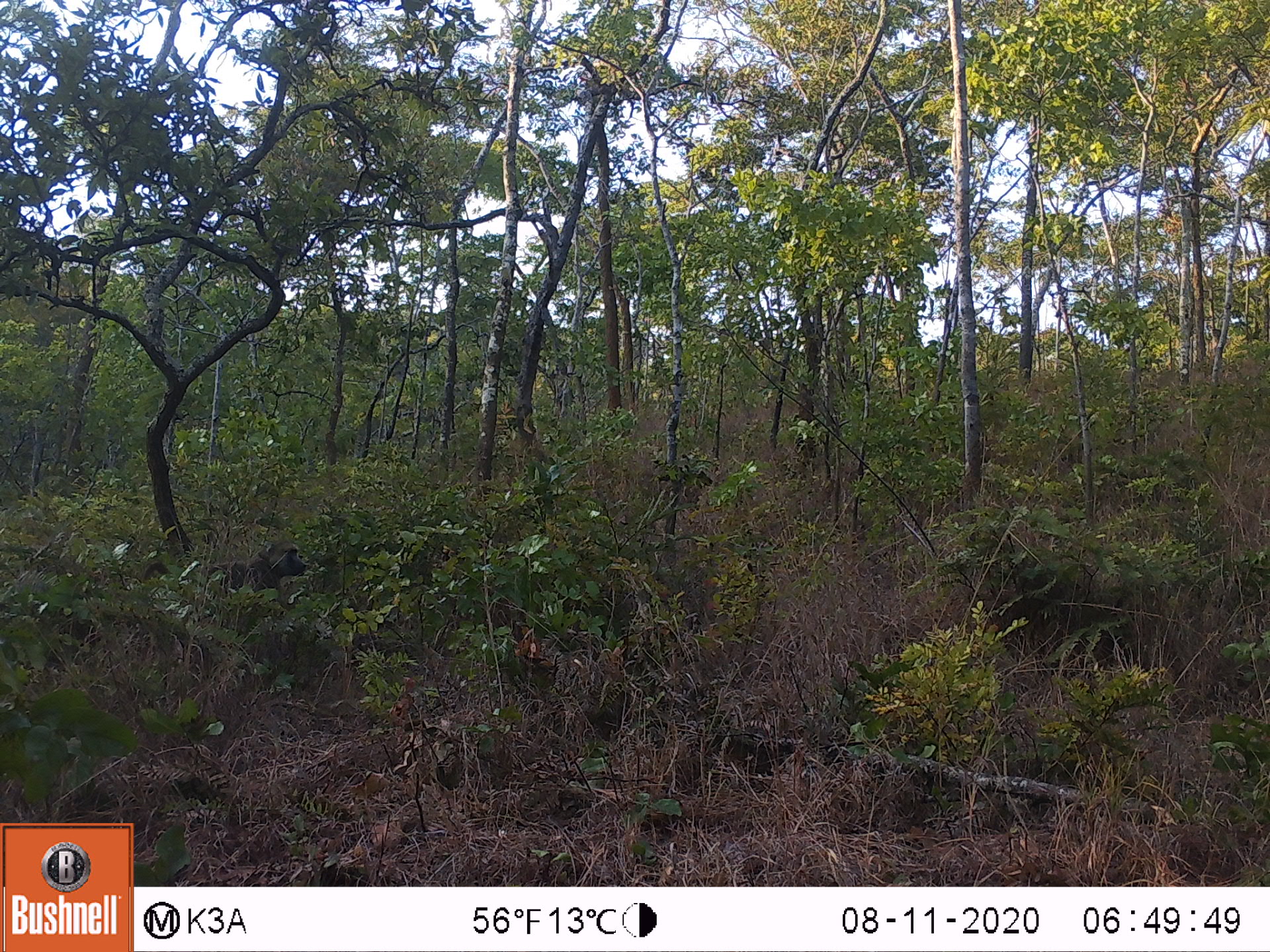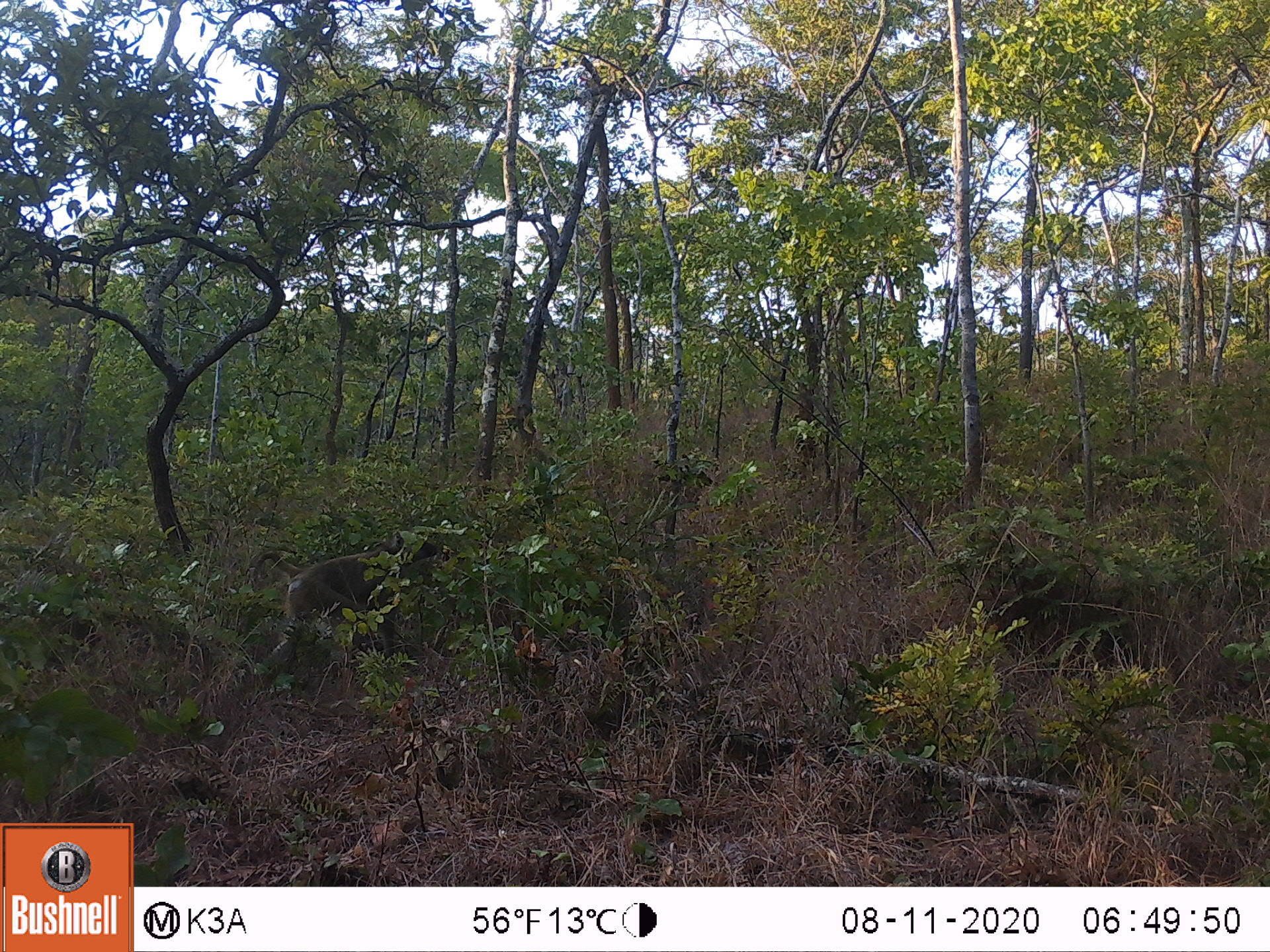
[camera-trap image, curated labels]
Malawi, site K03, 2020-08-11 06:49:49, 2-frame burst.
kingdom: Animalia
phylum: Chordata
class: Mammalia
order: Primates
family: Cercopithecidae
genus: Papio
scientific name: Papio cynocephalus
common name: yellow baboon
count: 1